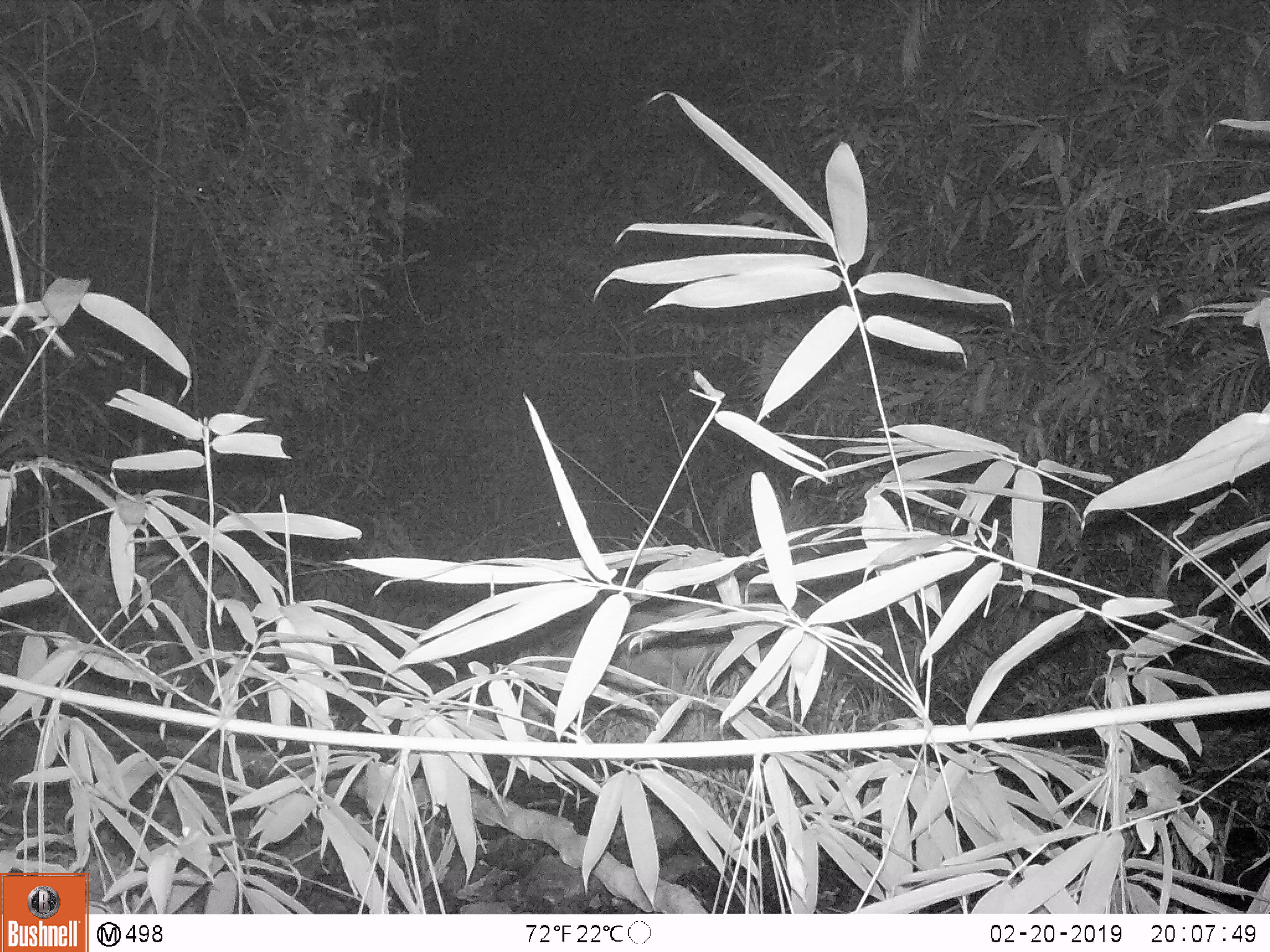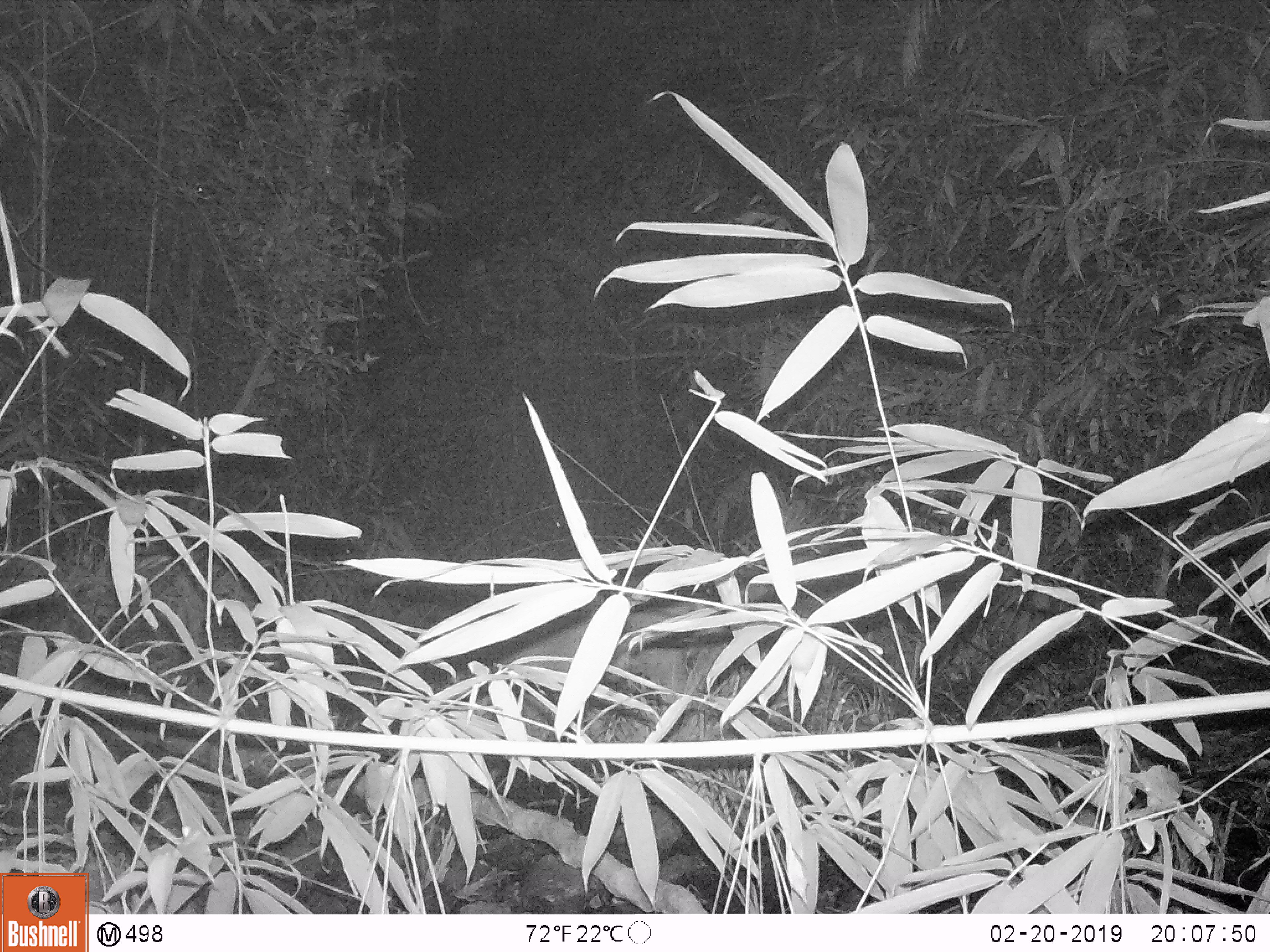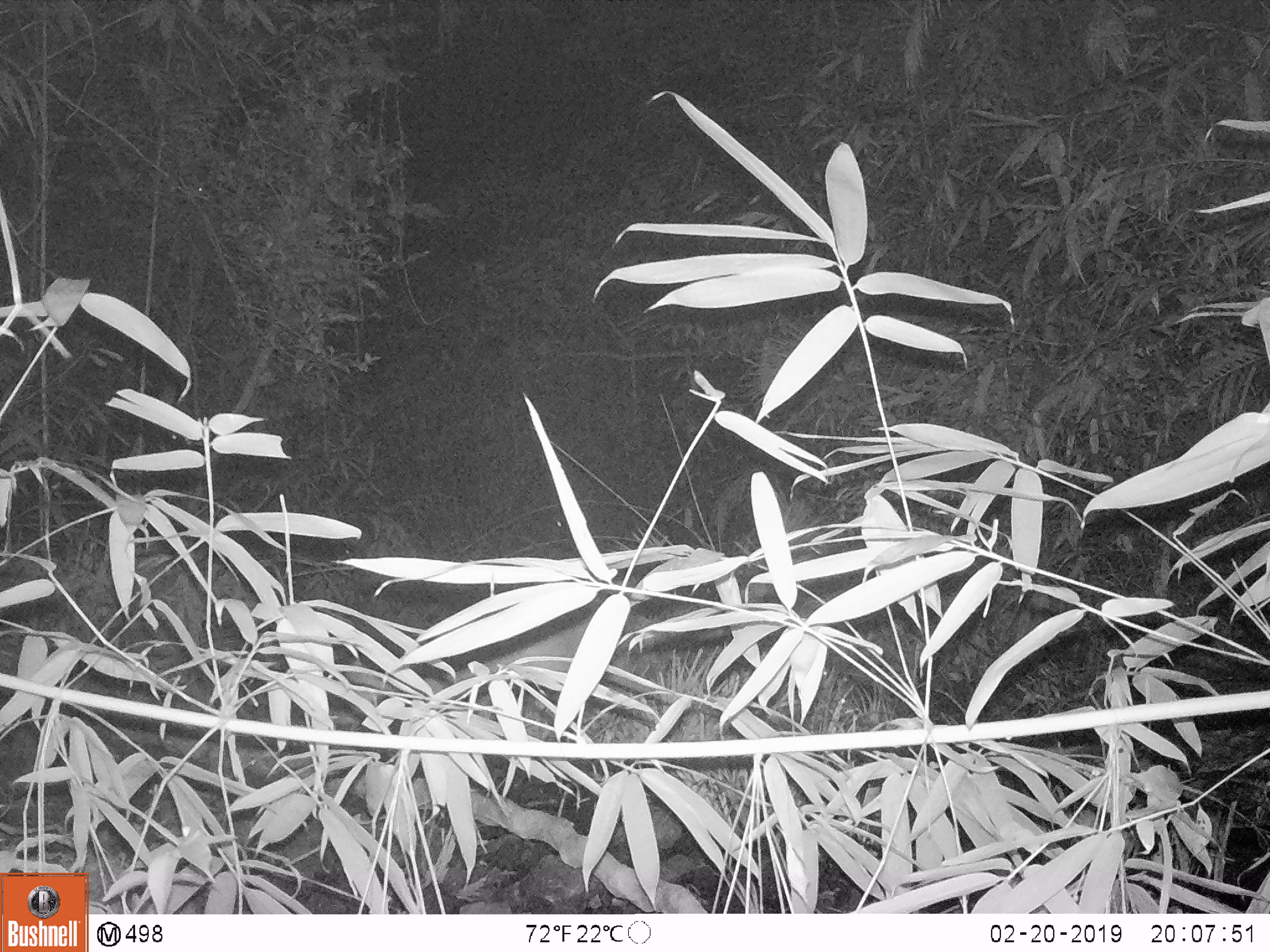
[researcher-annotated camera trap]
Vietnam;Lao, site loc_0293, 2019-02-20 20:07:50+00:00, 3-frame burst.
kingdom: Animalia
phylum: Chordata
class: Mammalia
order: Artiodactyla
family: Cervidae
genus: Muntiacus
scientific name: Muntiacus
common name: muntjacs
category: unidentified muntjac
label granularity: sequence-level